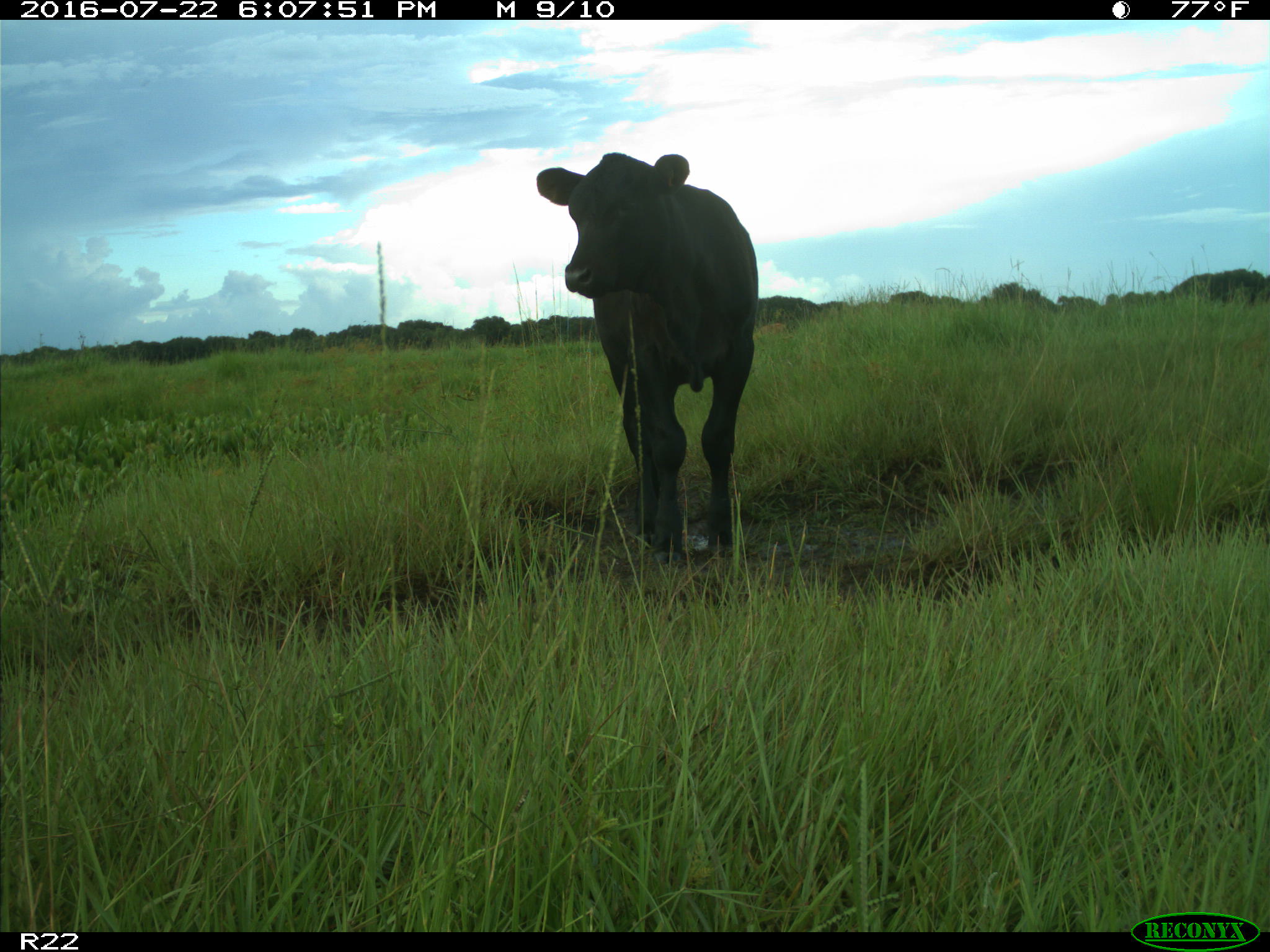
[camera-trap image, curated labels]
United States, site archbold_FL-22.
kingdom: Animalia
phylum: Chordata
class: Mammalia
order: Artiodactyla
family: Bovidae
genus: Bos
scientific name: Bos taurus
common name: domestic cow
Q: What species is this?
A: Bos taurus (domestic cow).